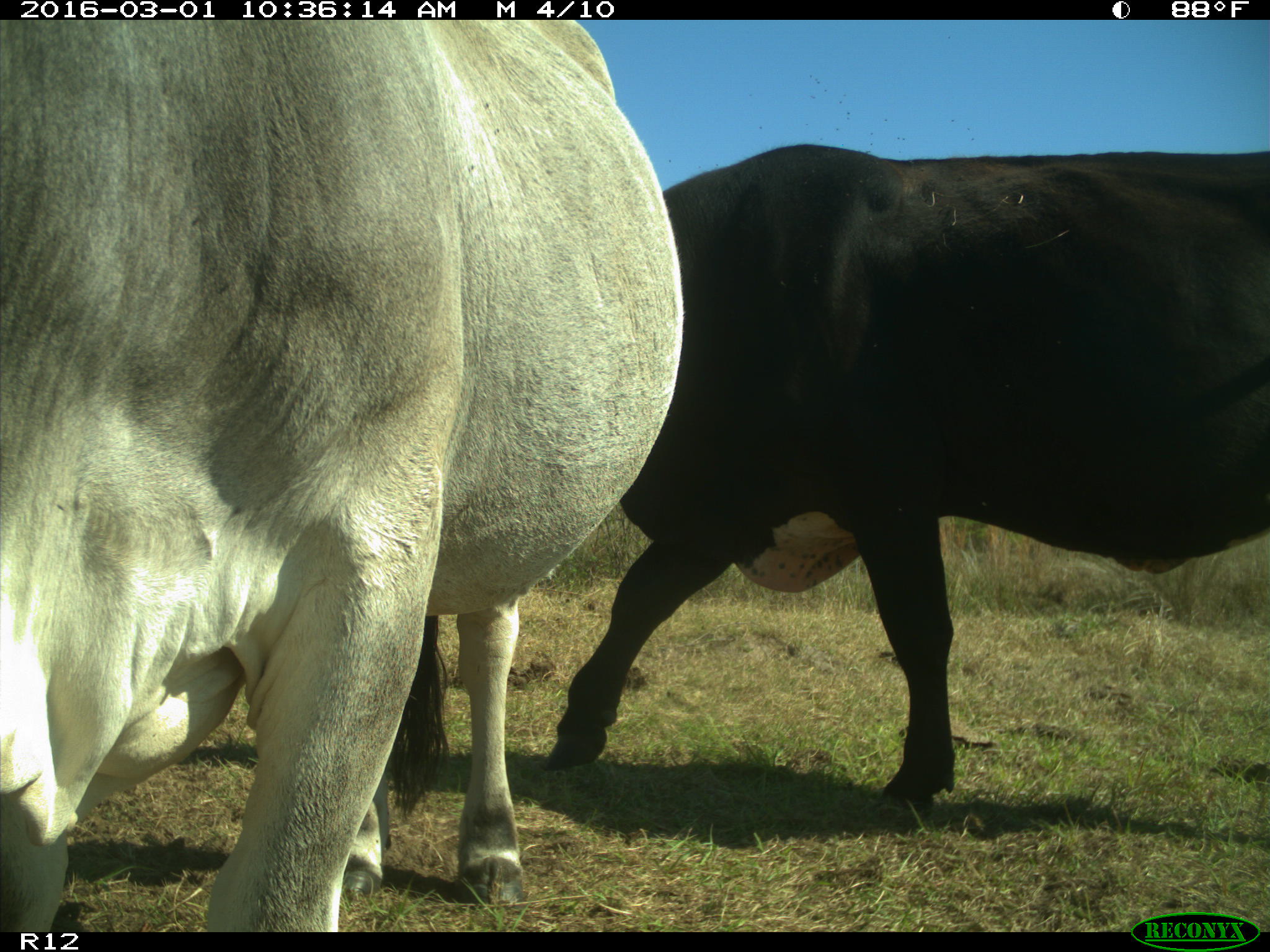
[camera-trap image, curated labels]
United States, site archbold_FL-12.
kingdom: Animalia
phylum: Chordata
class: Mammalia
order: Artiodactyla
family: Bovidae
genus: Bos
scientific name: Bos taurus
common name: domestic cow